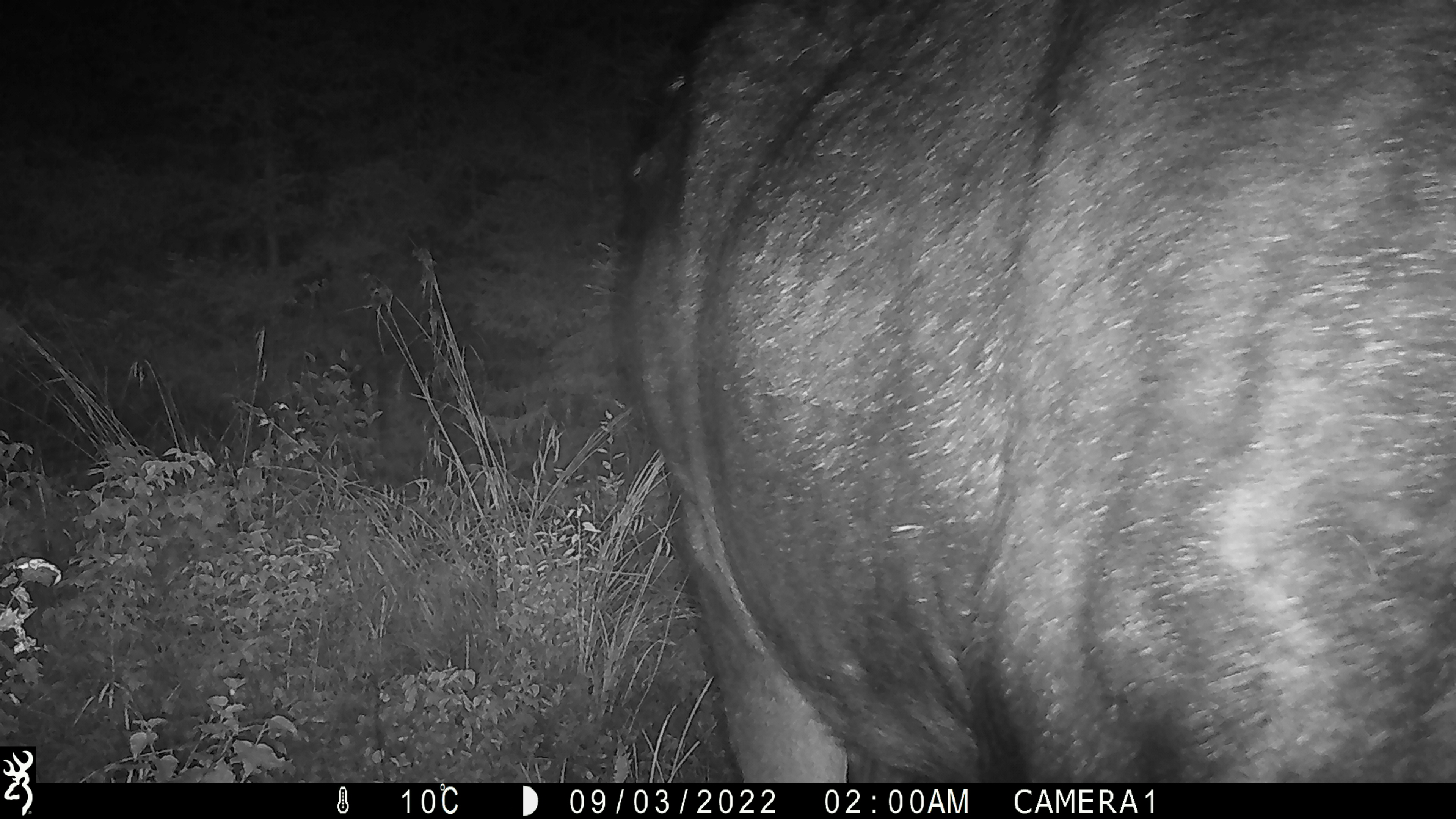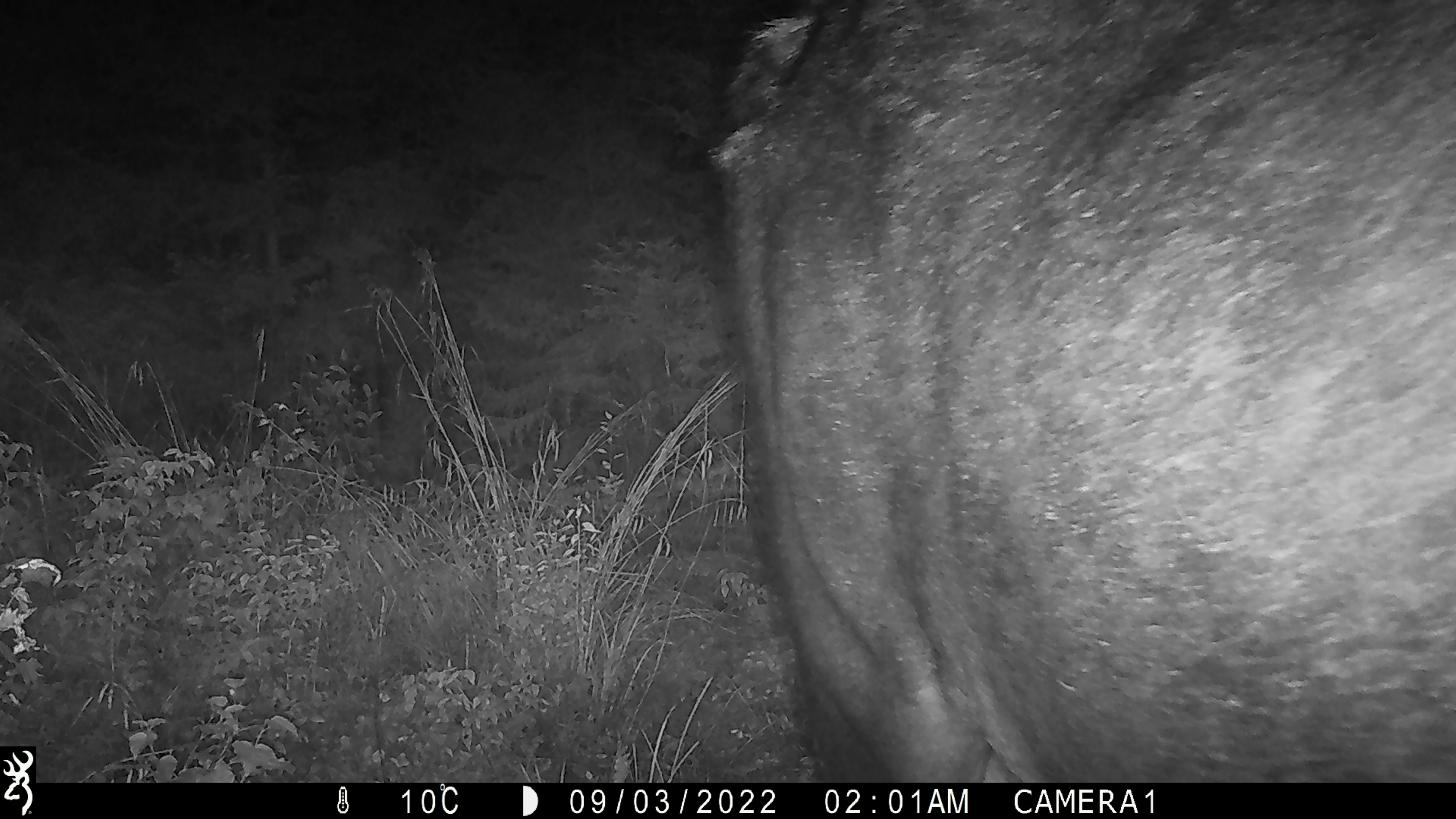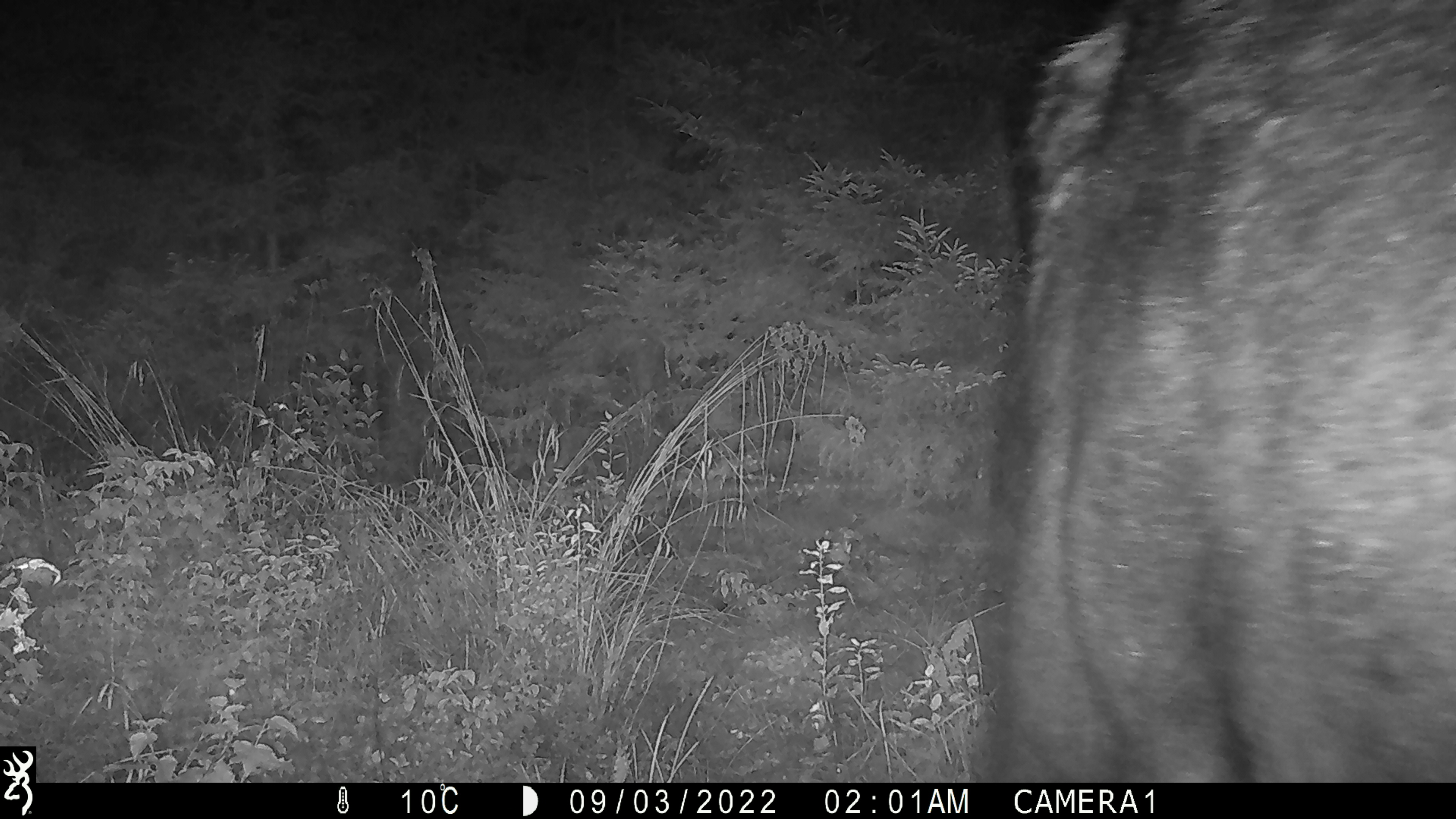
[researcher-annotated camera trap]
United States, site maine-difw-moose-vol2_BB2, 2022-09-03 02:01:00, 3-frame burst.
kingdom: Animalia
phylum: Chordata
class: Mammalia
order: Artiodactyla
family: Cervidae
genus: Alces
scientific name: Alces alces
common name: moose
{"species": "moose (Alces alces)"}